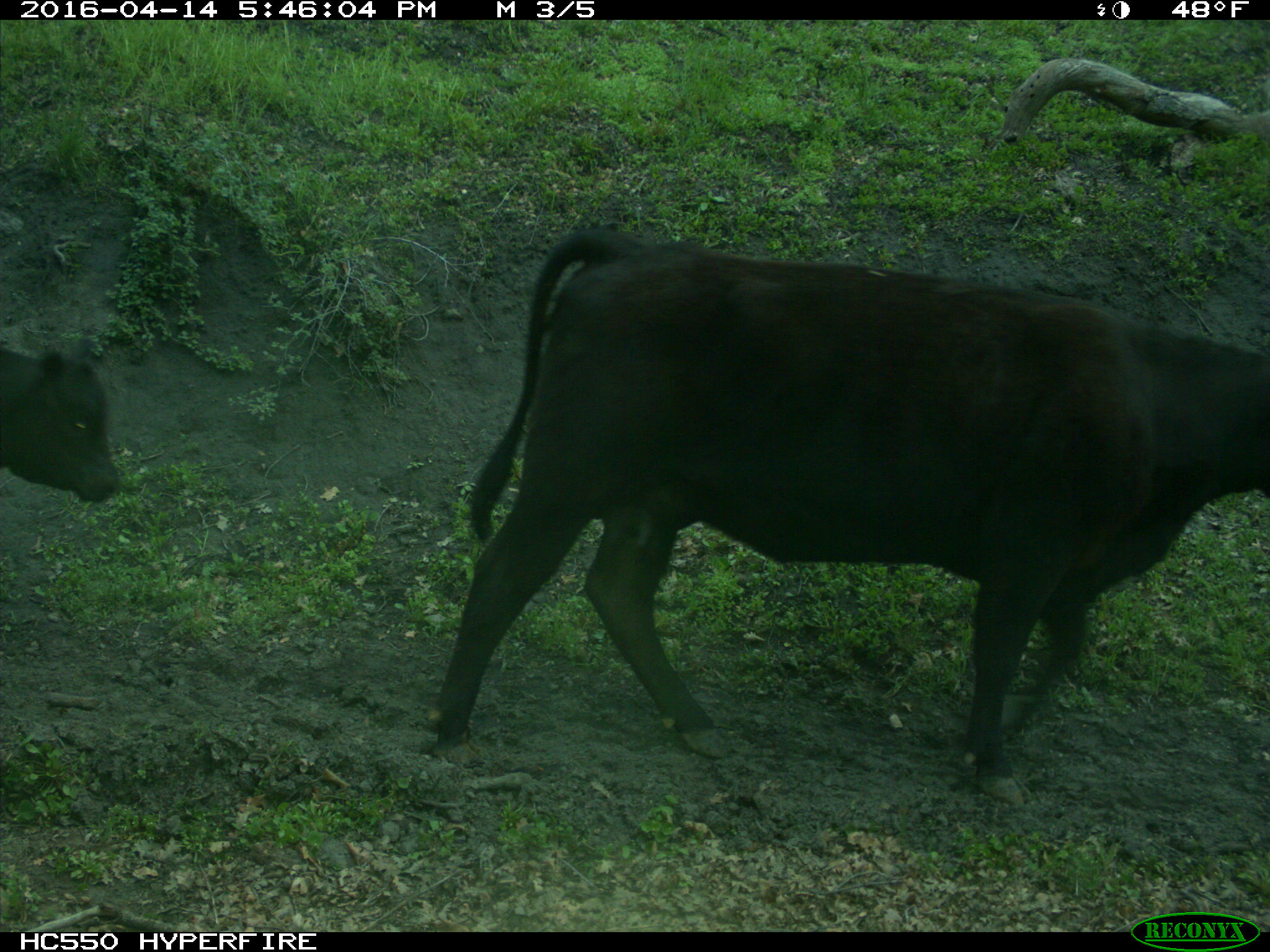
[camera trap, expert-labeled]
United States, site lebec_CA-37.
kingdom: Animalia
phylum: Chordata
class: Mammalia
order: Artiodactyla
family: Bovidae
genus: Bos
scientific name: Bos taurus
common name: domestic cow